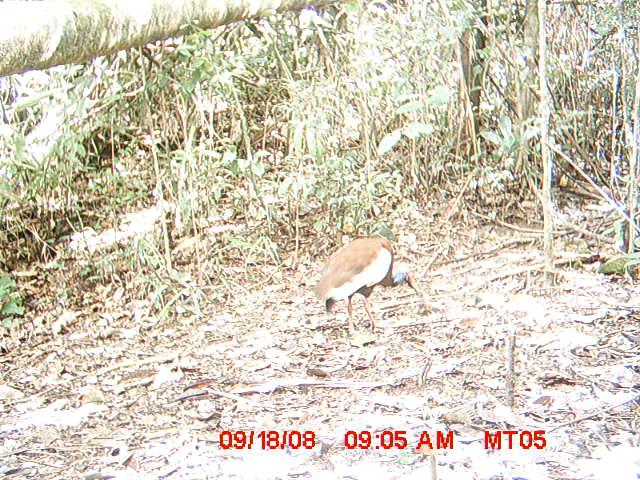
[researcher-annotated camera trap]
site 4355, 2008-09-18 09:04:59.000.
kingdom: Animalia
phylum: Chordata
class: Aves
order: Cuculiformes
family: Cuculidae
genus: Coua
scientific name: Coua serriana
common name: red-breasted coua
Coua serriana (red-breasted coua), count 2.